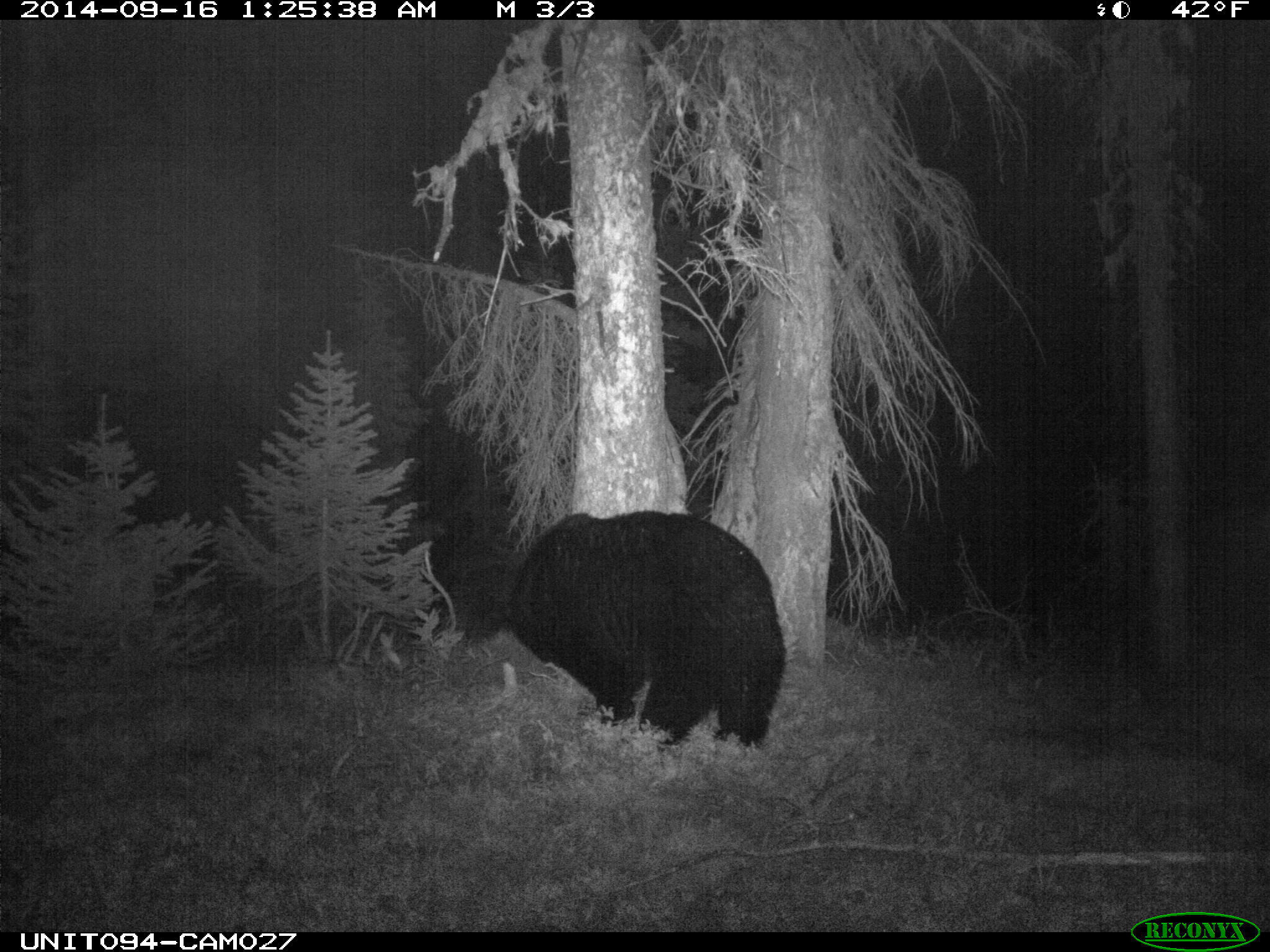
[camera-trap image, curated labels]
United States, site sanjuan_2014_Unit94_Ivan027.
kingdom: Animalia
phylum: Chordata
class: Mammalia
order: Carnivora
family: Ursidae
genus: Ursus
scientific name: Ursus americanus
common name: american black bear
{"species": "Ursus americanus (american black bear)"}